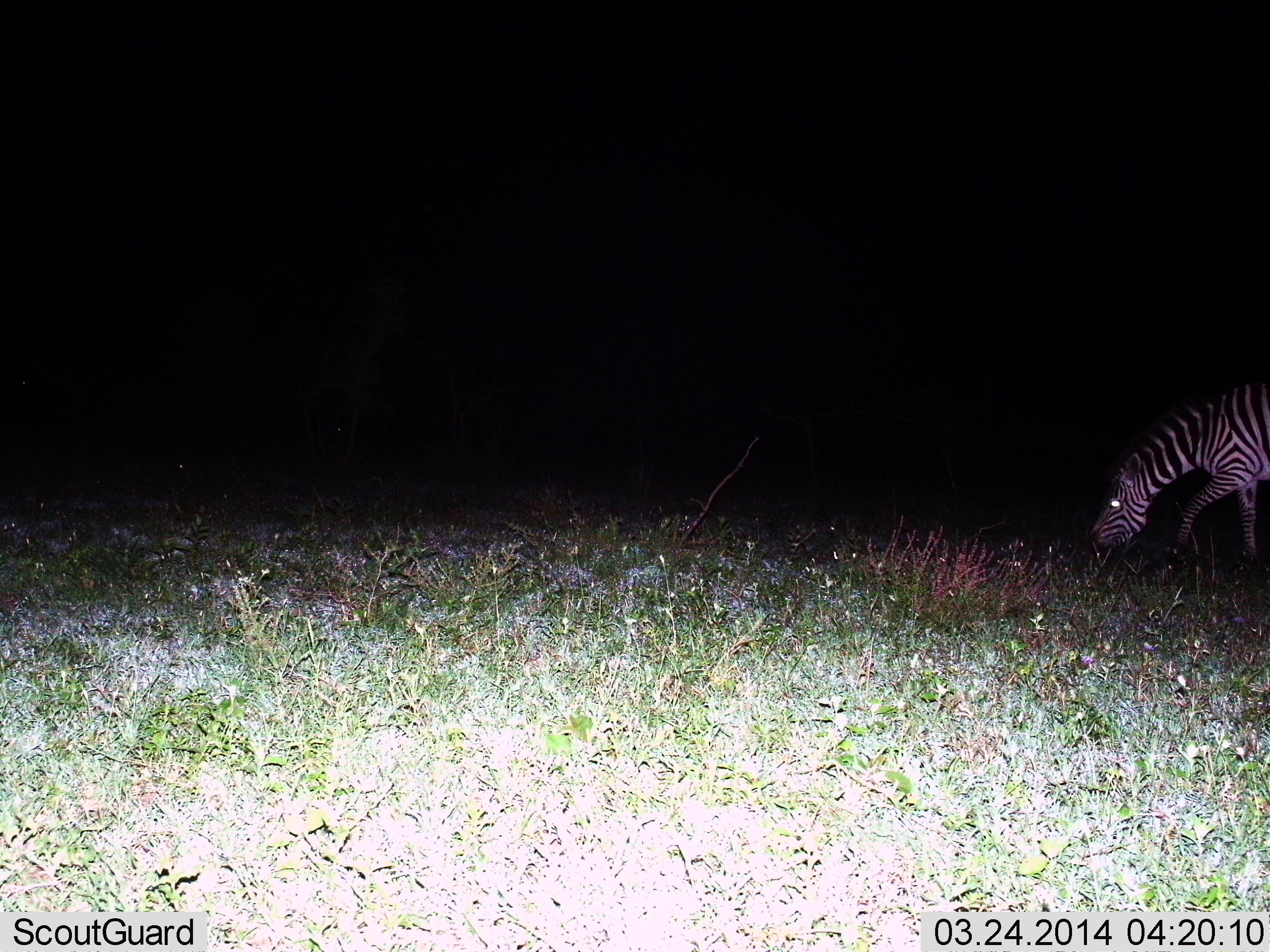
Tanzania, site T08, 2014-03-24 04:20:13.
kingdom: Animalia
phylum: Chordata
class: Mammalia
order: Perissodactyla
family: Equidae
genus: Equus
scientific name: Equus quagga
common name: plains zebra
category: zebra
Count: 1.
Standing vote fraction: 36%.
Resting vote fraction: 9%.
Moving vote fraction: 36%.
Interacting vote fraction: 0%.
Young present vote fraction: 0%.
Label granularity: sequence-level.